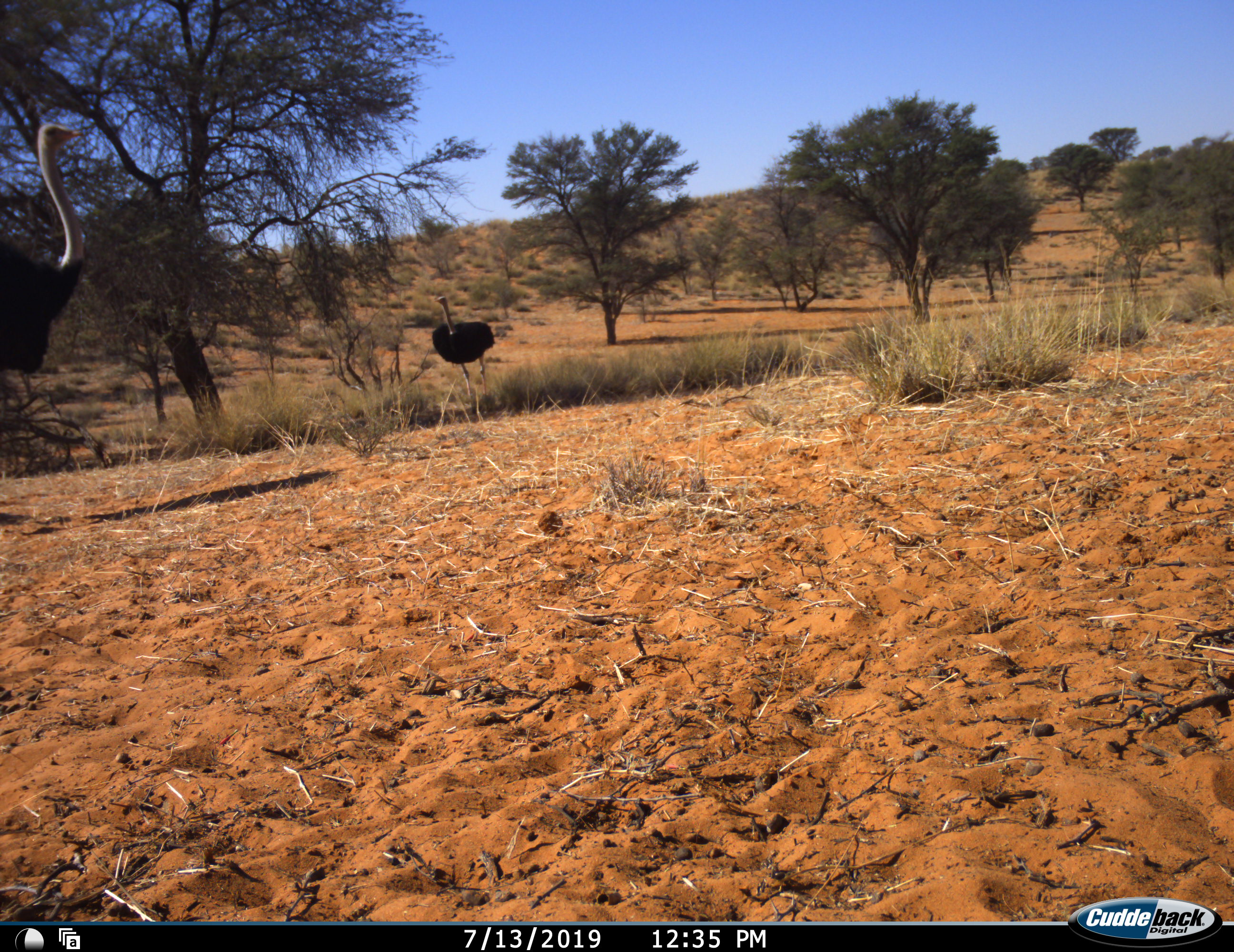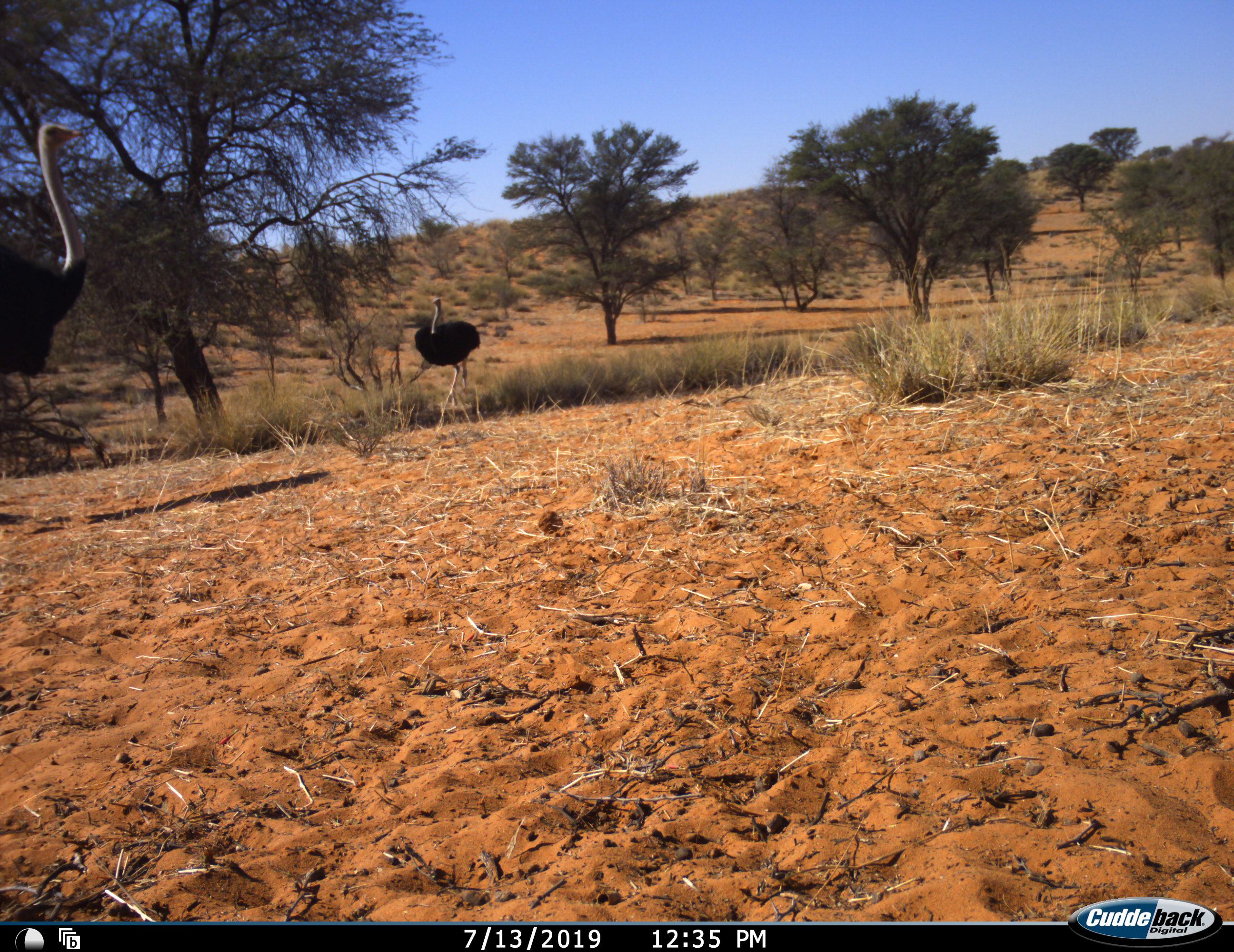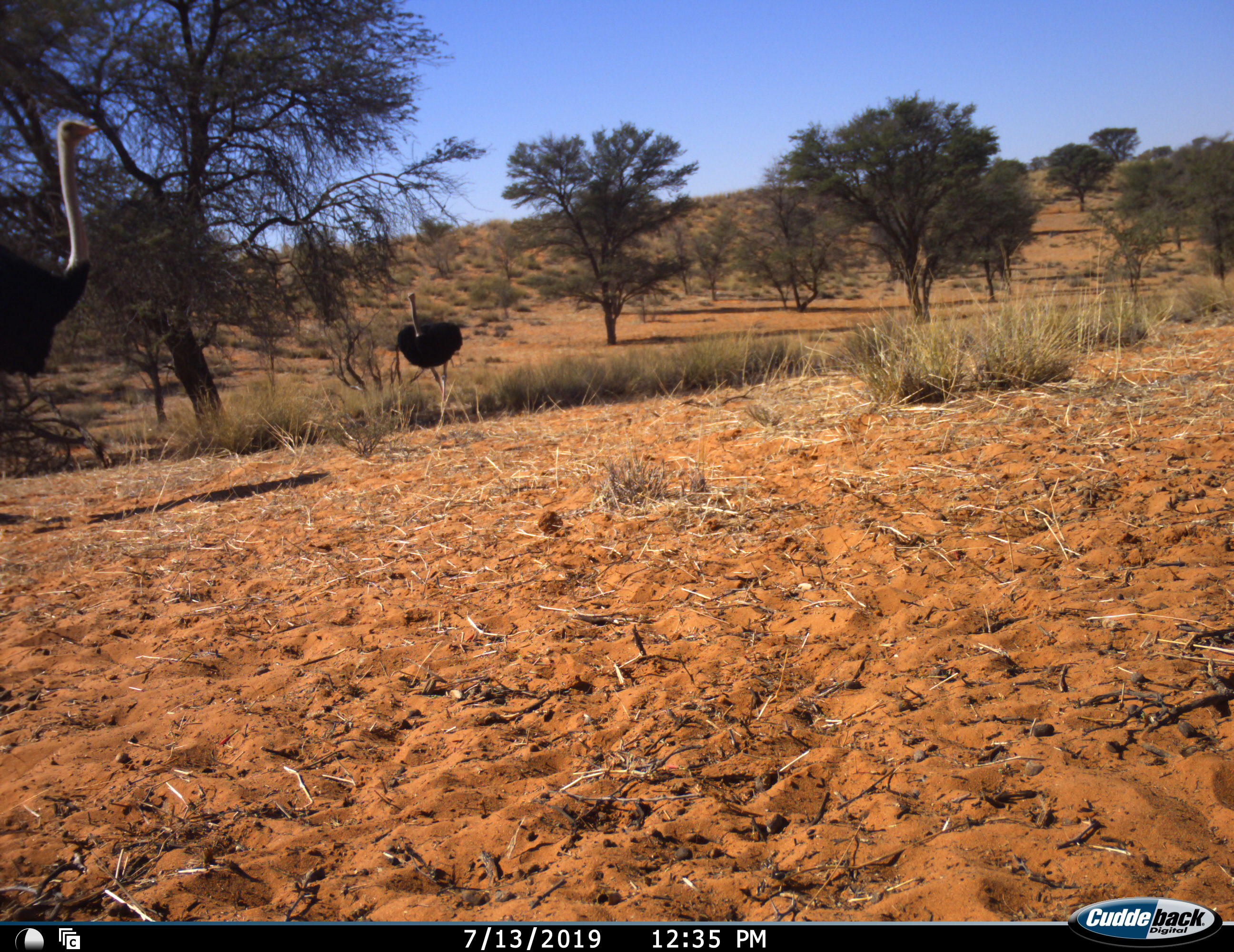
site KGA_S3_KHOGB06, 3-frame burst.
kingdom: Animalia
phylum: Chordata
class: Aves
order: Struthioniformes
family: Struthionidae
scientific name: Struthionidae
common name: ostrich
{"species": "ostrich (Struthionidae)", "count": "2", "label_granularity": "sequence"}